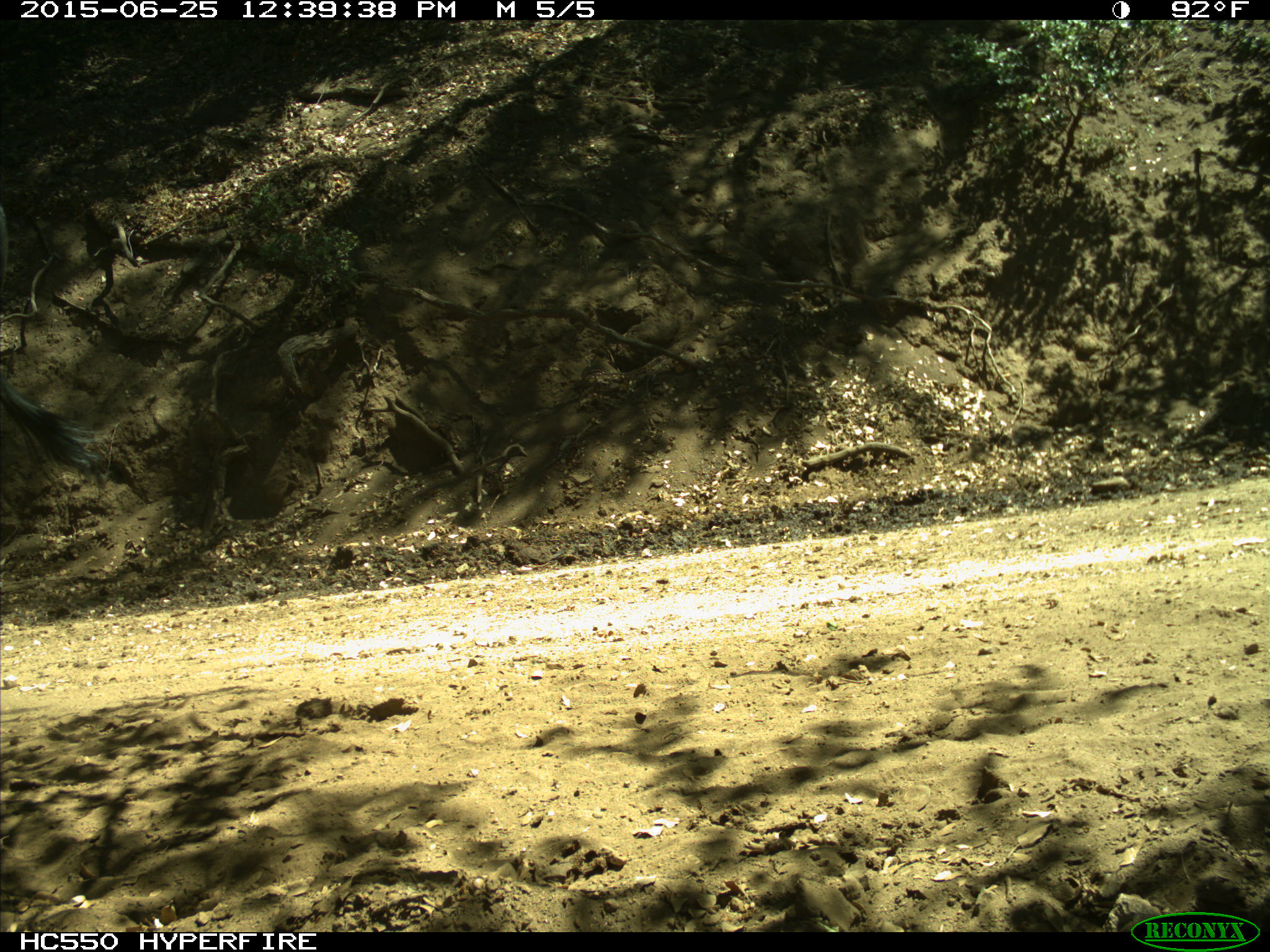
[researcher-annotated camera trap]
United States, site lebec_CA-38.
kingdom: Animalia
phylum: Chordata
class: Mammalia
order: Artiodactyla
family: Bovidae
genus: Bos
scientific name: Bos taurus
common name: domestic cow